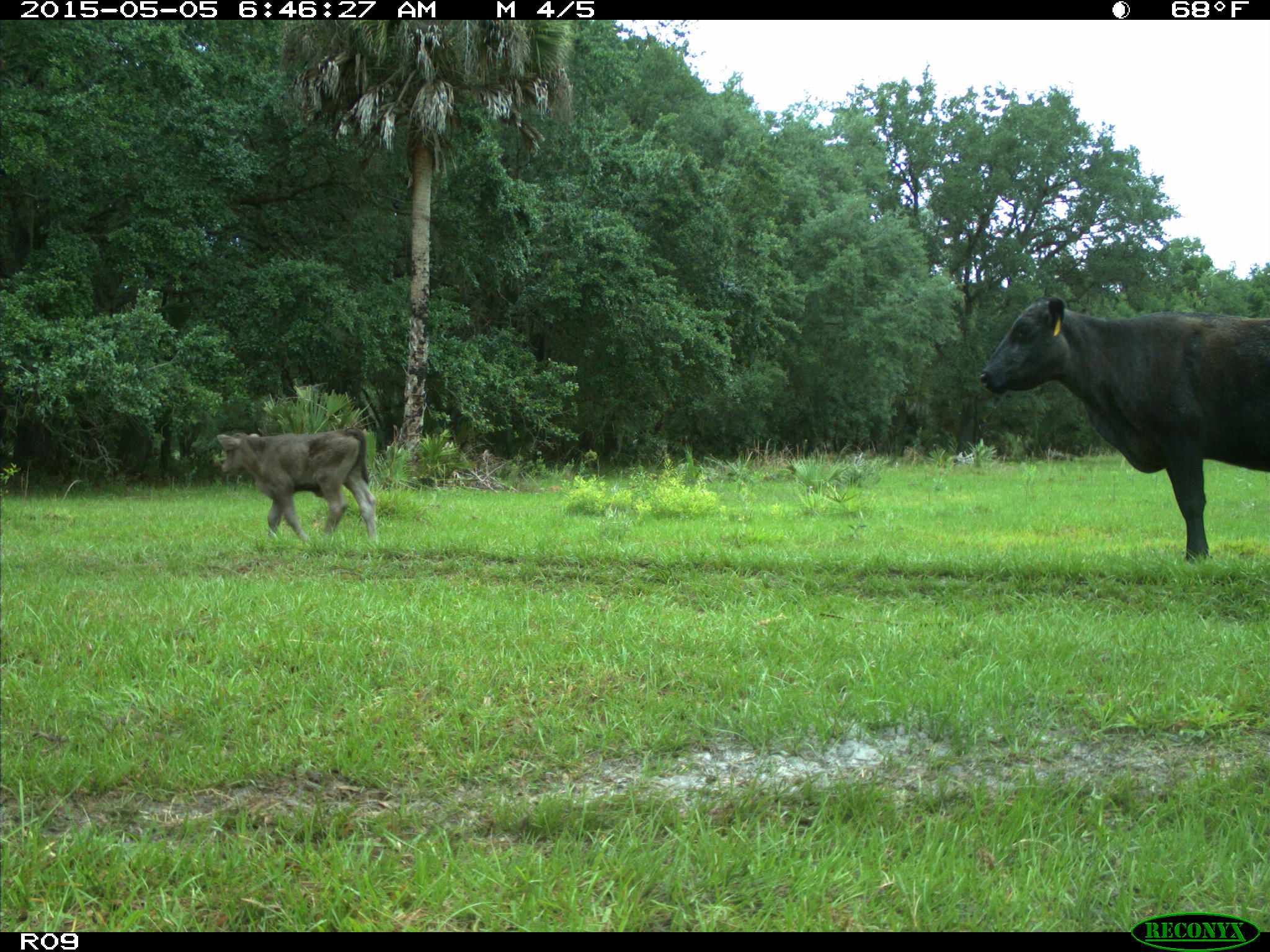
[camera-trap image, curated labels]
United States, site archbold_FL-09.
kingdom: Animalia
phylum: Chordata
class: Mammalia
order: Artiodactyla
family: Bovidae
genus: Bos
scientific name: Bos taurus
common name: domestic cow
Bos taurus (domestic cow).